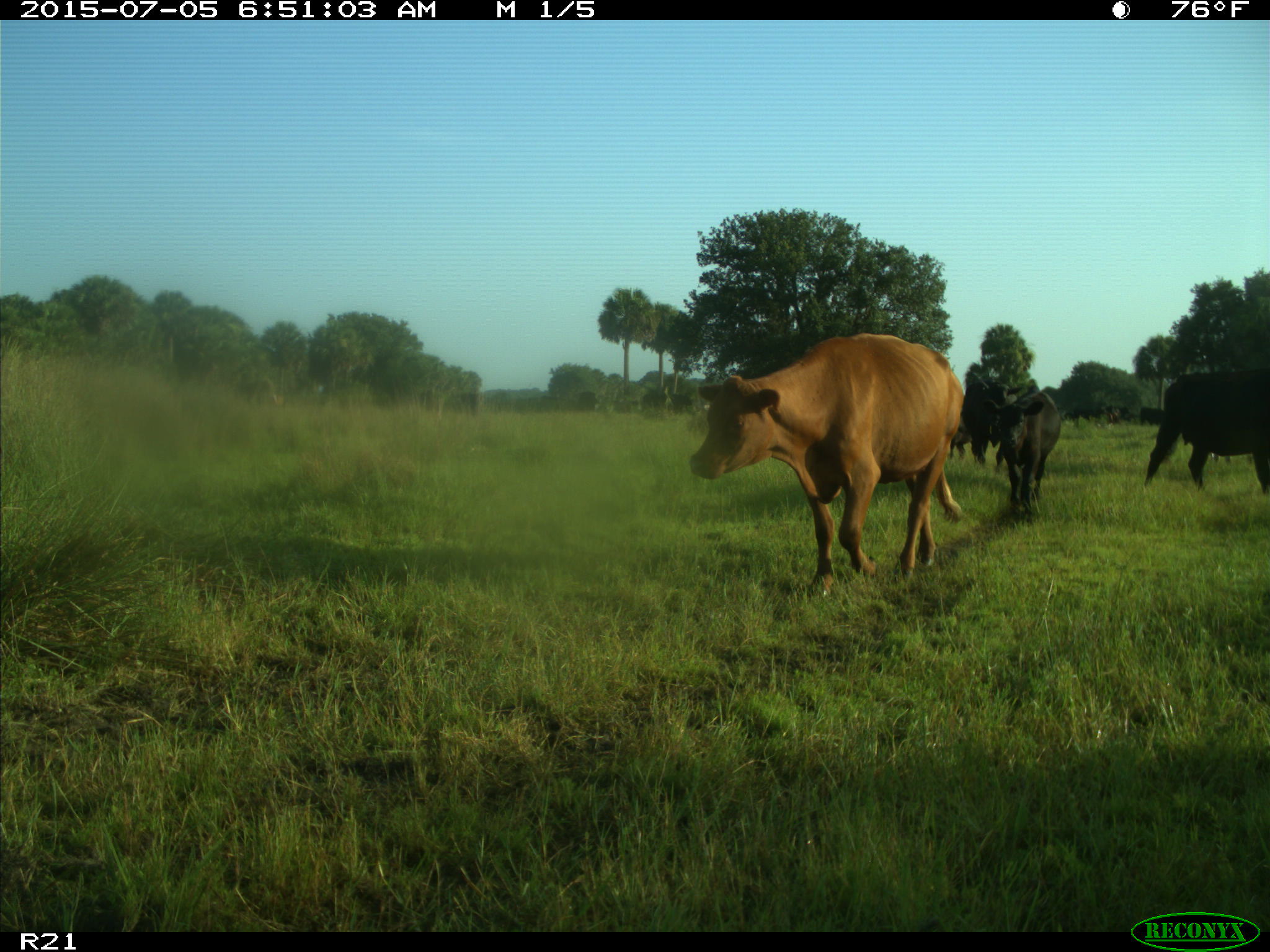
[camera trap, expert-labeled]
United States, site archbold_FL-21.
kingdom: Animalia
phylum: Chordata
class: Mammalia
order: Artiodactyla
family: Bovidae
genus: Bos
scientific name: Bos taurus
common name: domestic cow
Bos taurus (domestic cow).